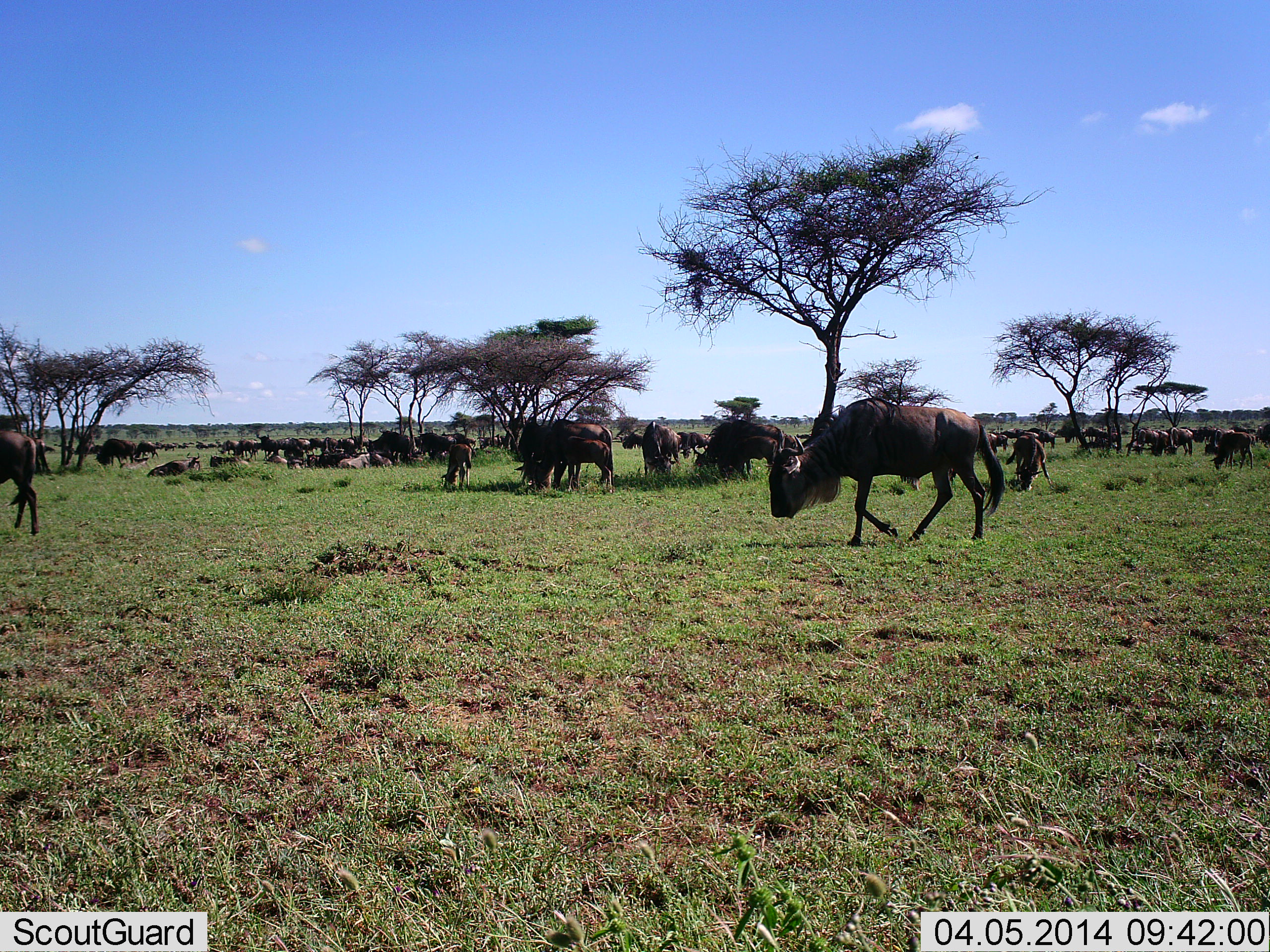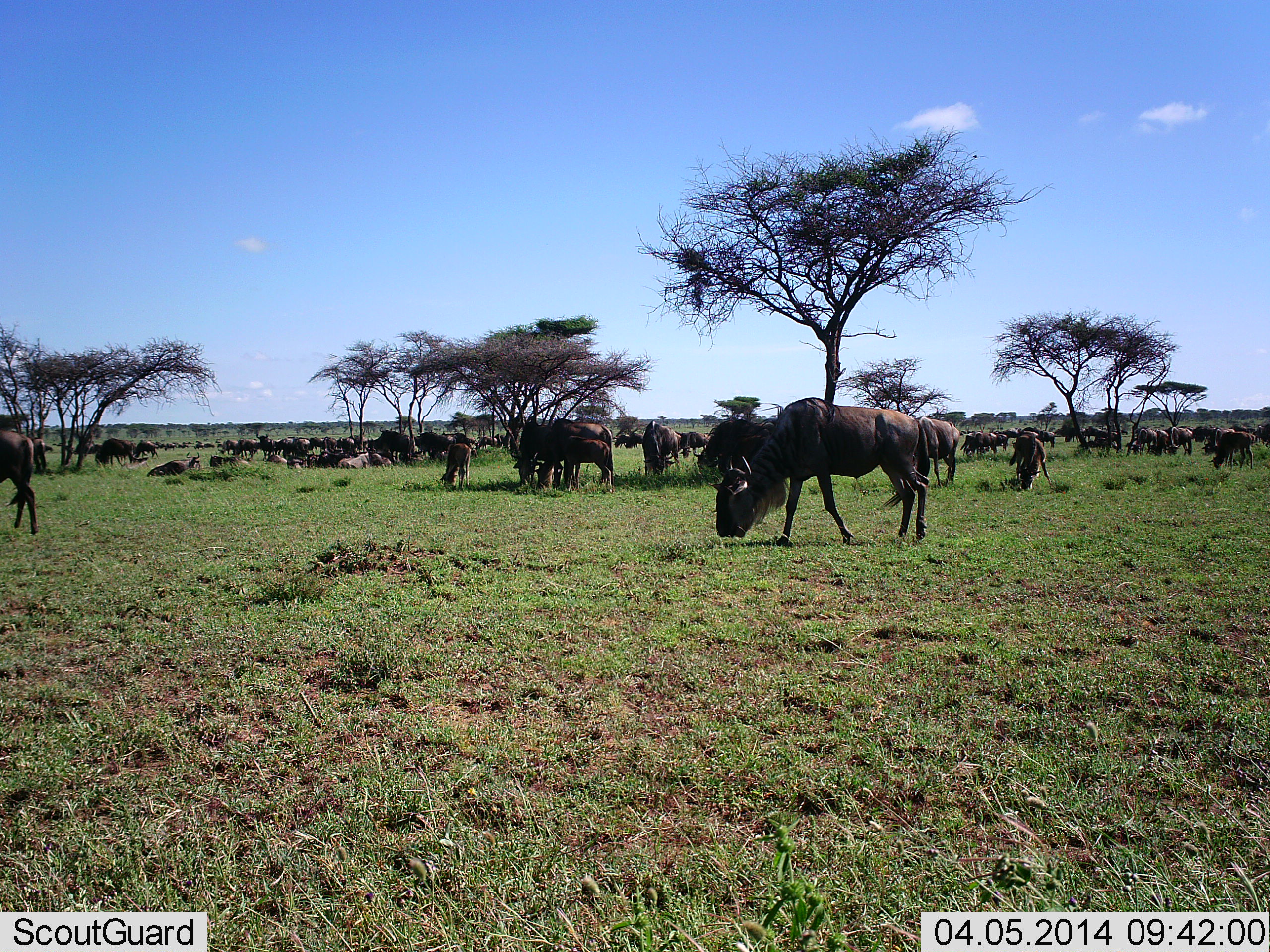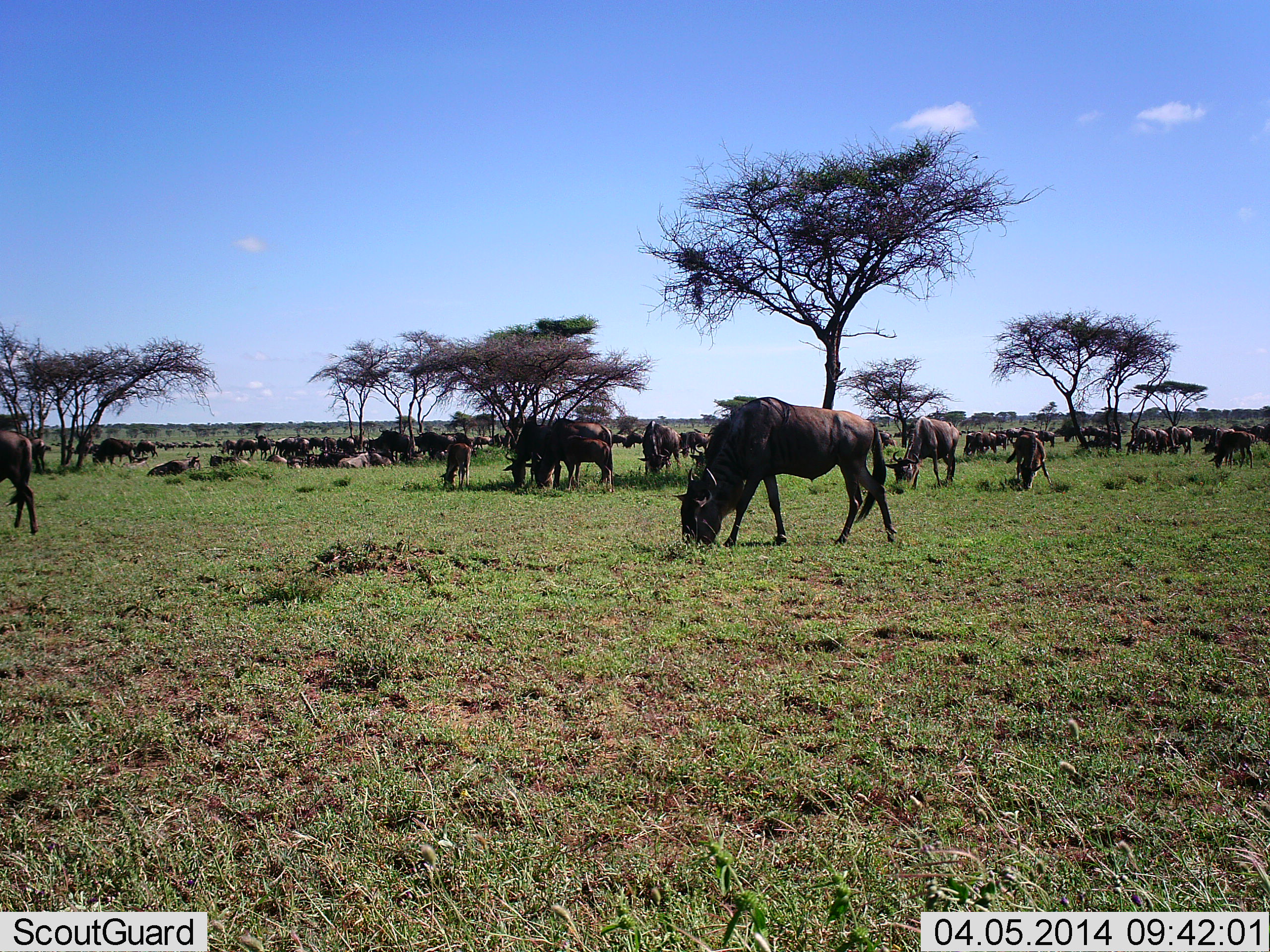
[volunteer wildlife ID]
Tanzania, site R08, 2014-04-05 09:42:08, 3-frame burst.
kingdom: Animalia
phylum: Chordata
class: Mammalia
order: Artiodactyla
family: Bovidae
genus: Connochaetes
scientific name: Connochaetes taurinus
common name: blue wildebeest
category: wildebeest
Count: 51+.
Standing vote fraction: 70%.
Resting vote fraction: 70%.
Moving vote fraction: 30%.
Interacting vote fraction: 10%.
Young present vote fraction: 10%.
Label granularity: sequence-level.